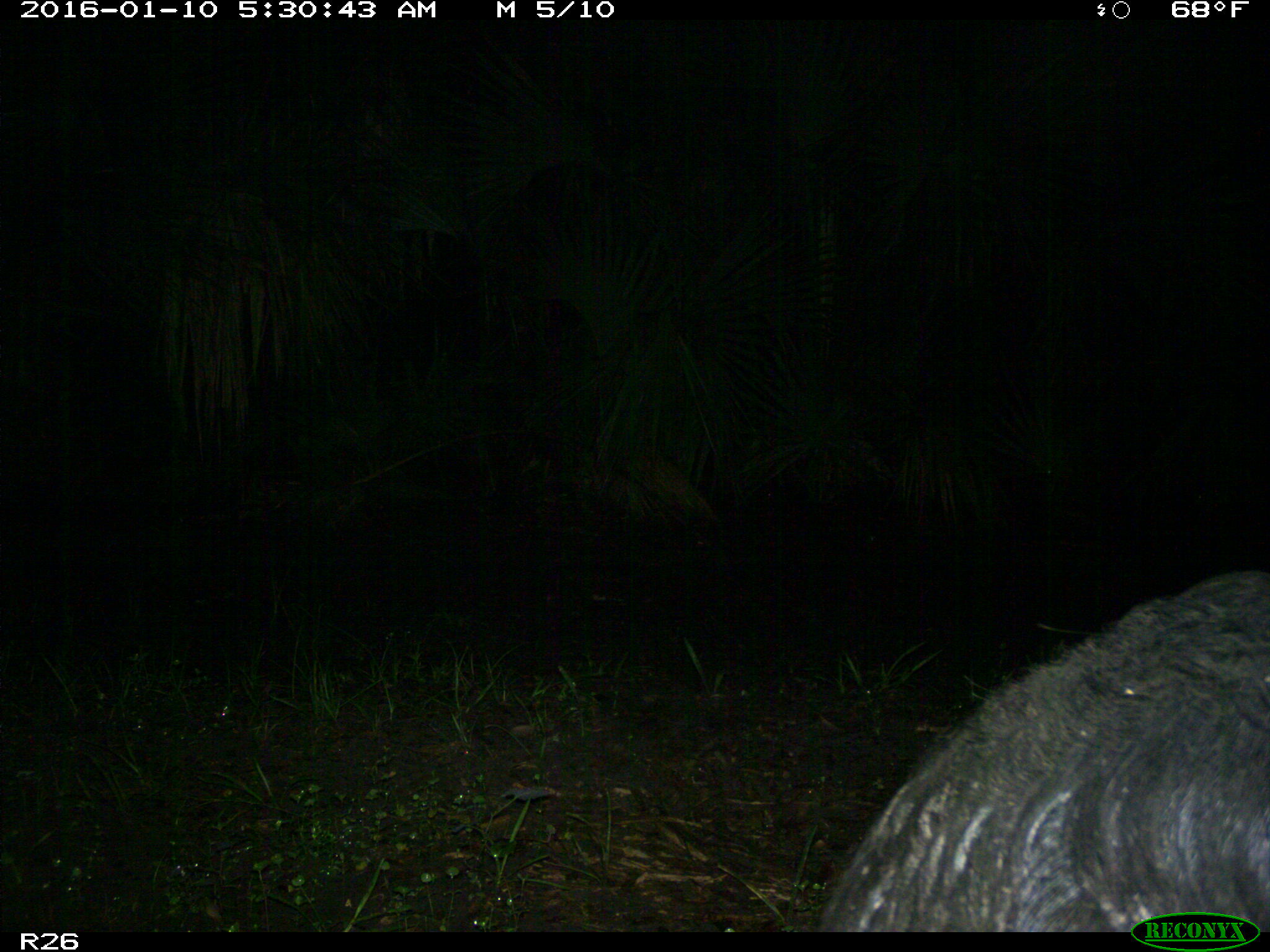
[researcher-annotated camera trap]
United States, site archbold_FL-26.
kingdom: Animalia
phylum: Chordata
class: Mammalia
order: Artiodactyla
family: Suidae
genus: Sus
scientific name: Sus scrofa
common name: wild boar